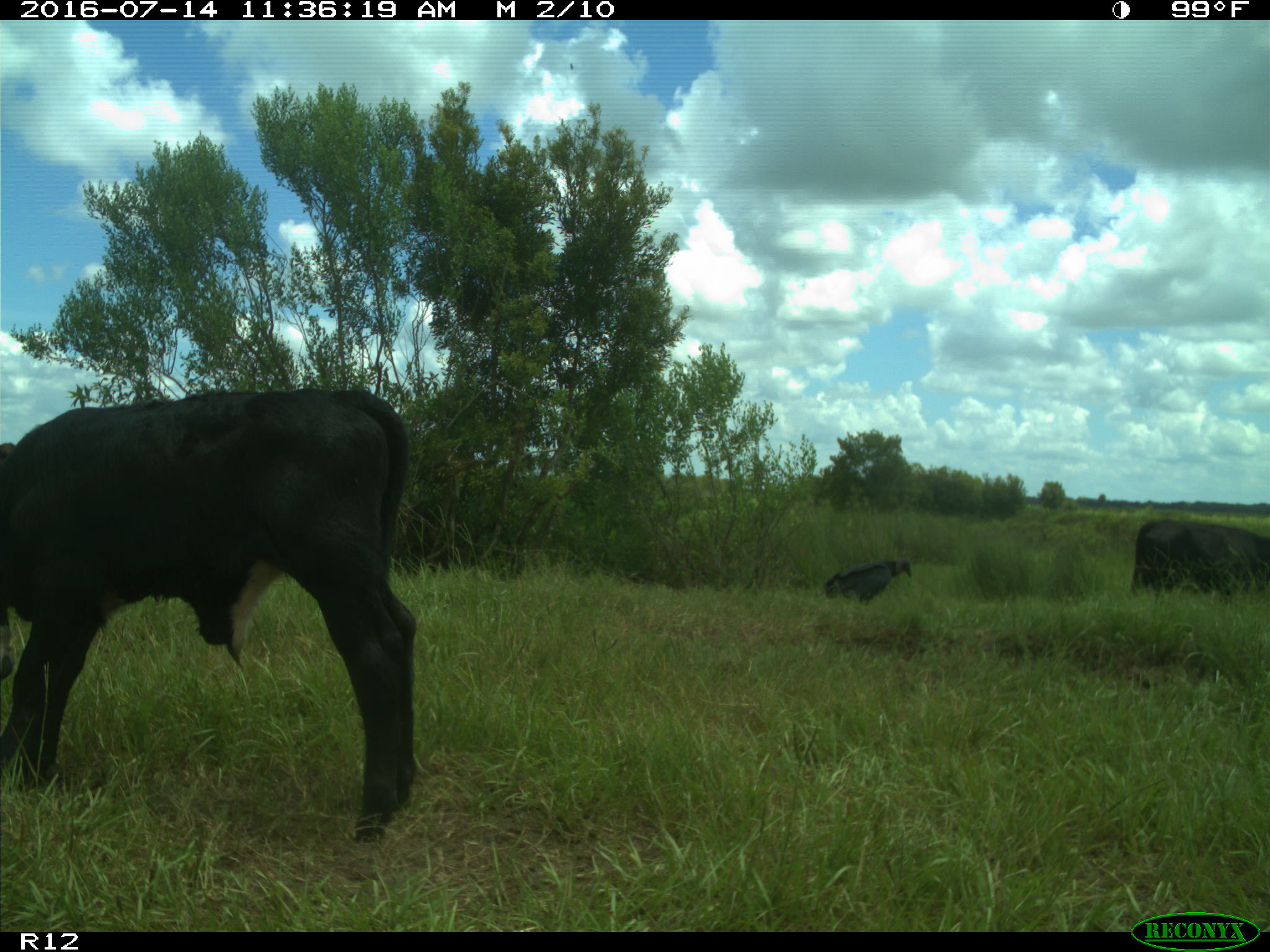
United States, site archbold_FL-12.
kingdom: Animalia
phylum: Chordata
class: Mammalia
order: Artiodactyla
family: Bovidae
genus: Bos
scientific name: Bos taurus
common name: domestic cow